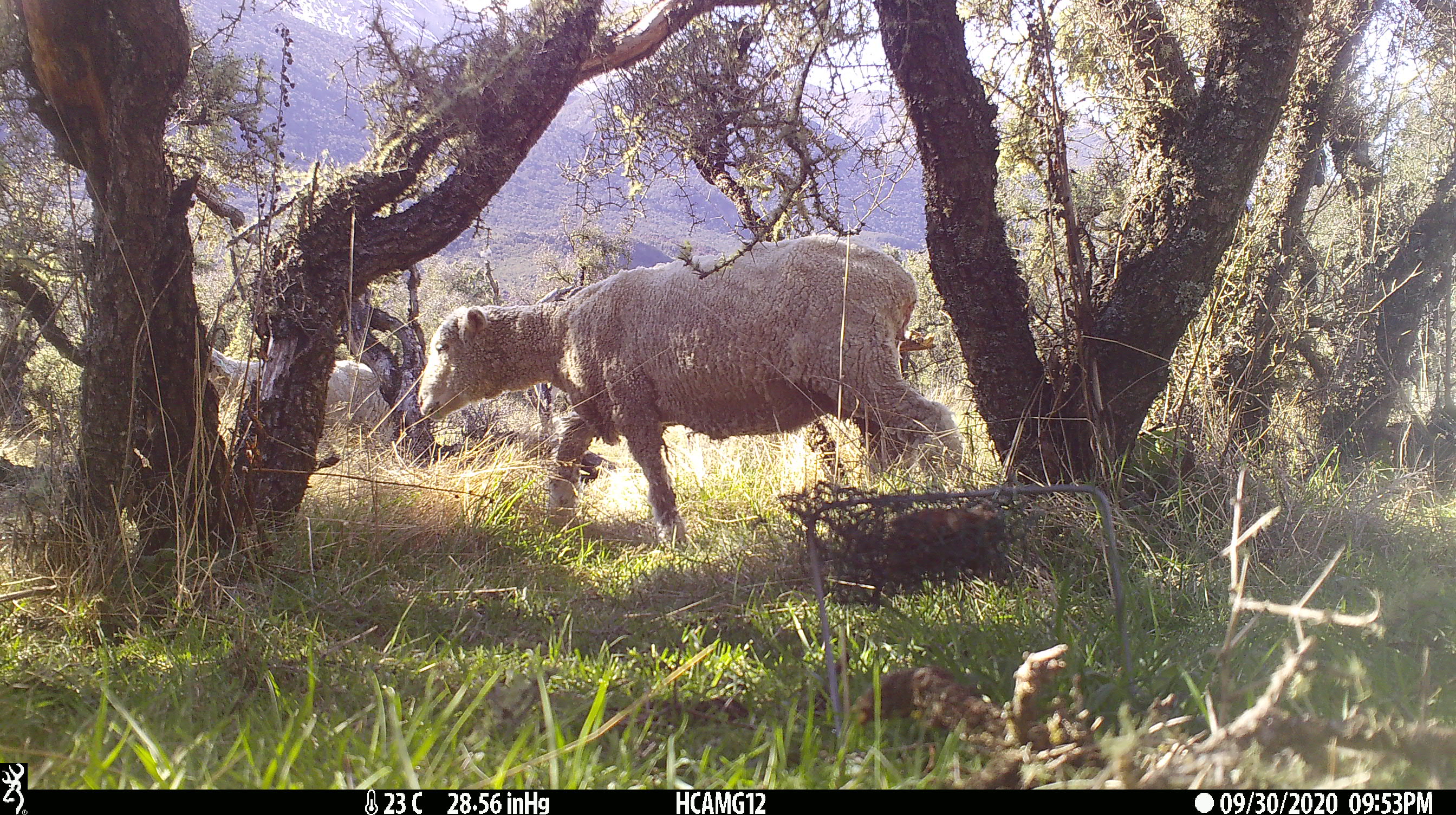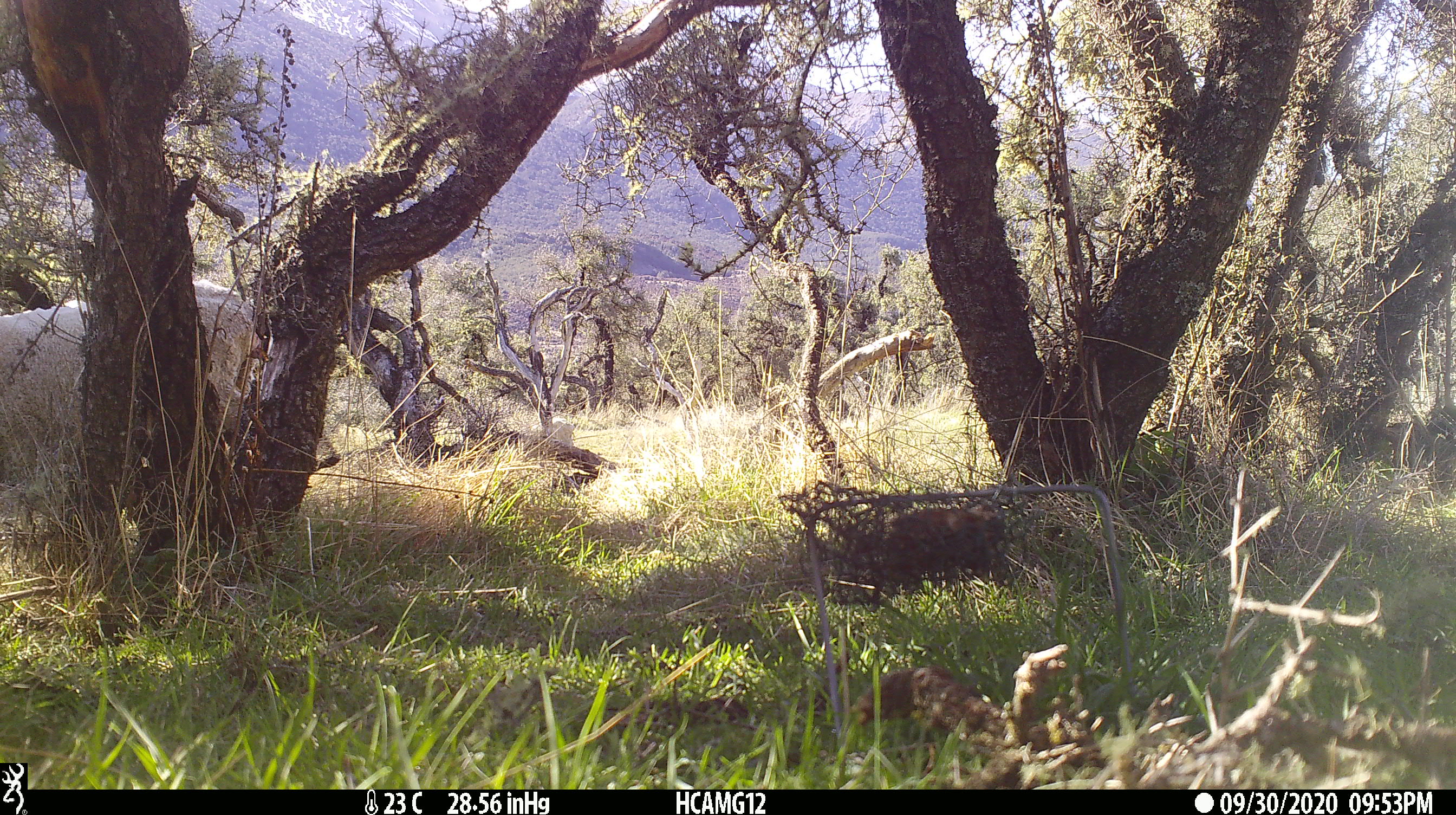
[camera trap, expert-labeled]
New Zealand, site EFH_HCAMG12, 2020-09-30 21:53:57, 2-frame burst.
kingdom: Animalia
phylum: Chordata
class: Mammalia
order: Artiodactyla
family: Bovidae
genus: Ovis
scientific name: Ovis aries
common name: domestic sheep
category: sheep